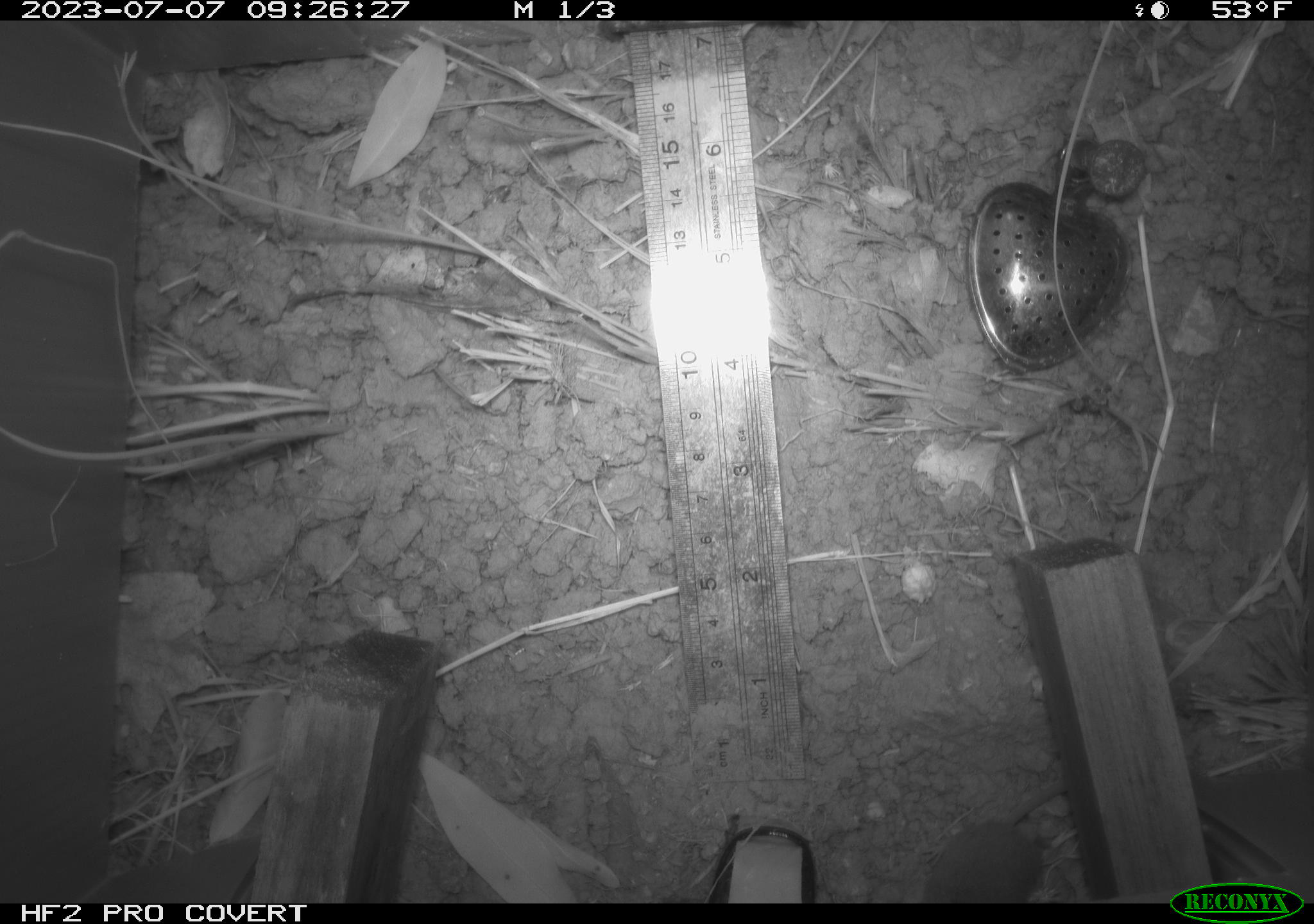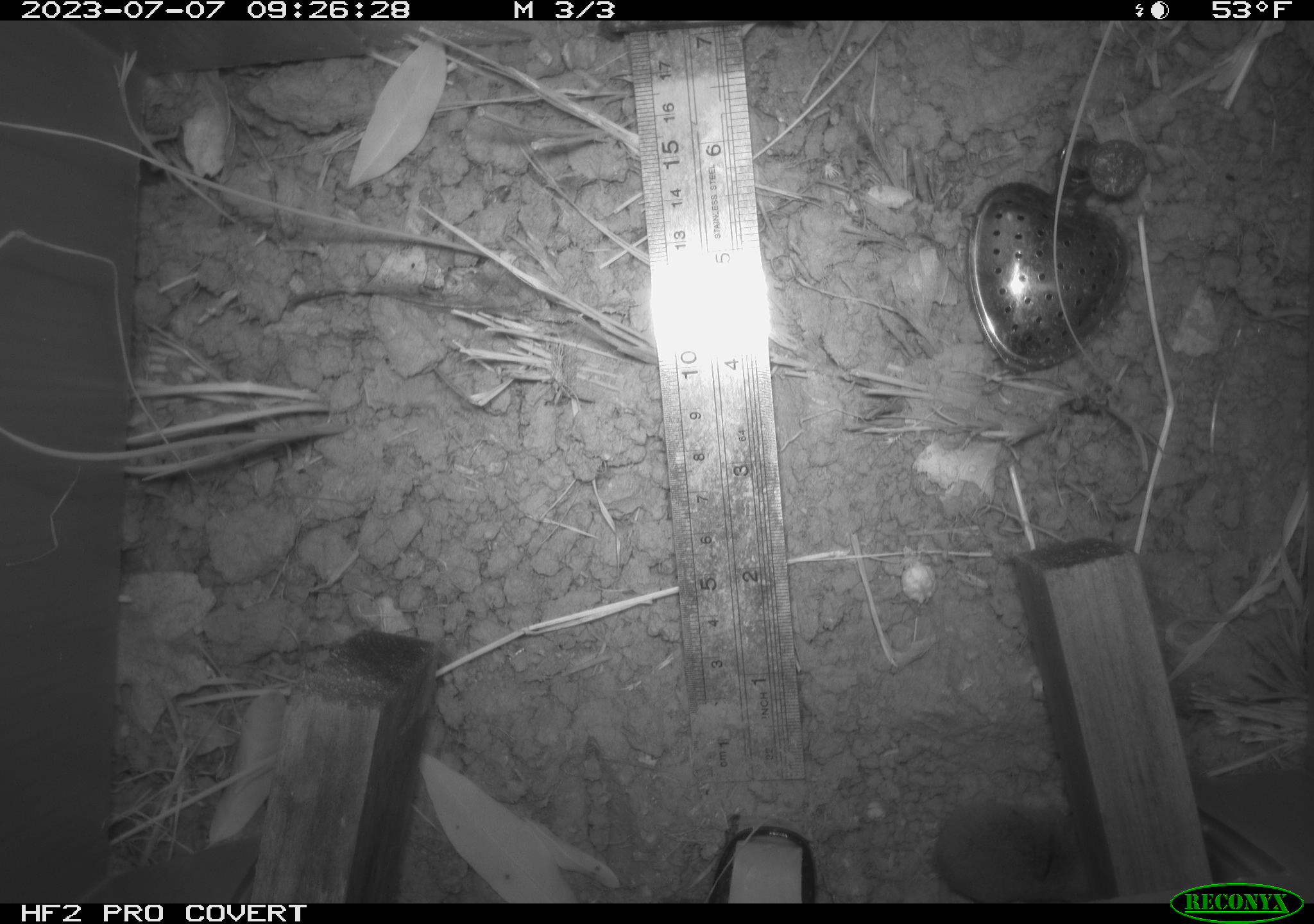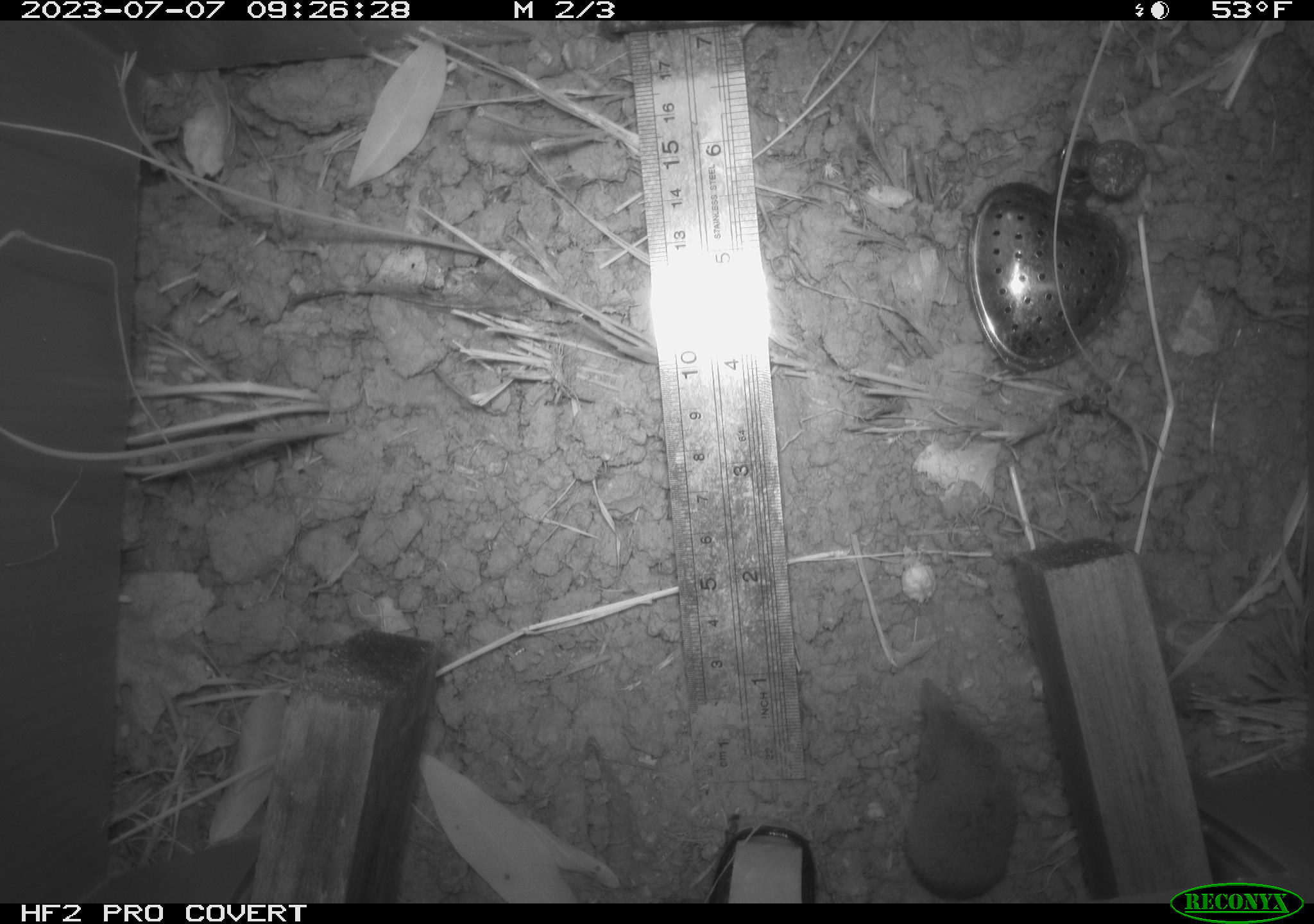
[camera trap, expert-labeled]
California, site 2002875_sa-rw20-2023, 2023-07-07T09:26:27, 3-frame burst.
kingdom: Animalia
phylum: Chordata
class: Mammalia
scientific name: Mammalia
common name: mammal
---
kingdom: Animalia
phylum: Chordata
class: Mammalia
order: Eulipotyphla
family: Soricidae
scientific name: Soricidae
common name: shrews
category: soricidae family